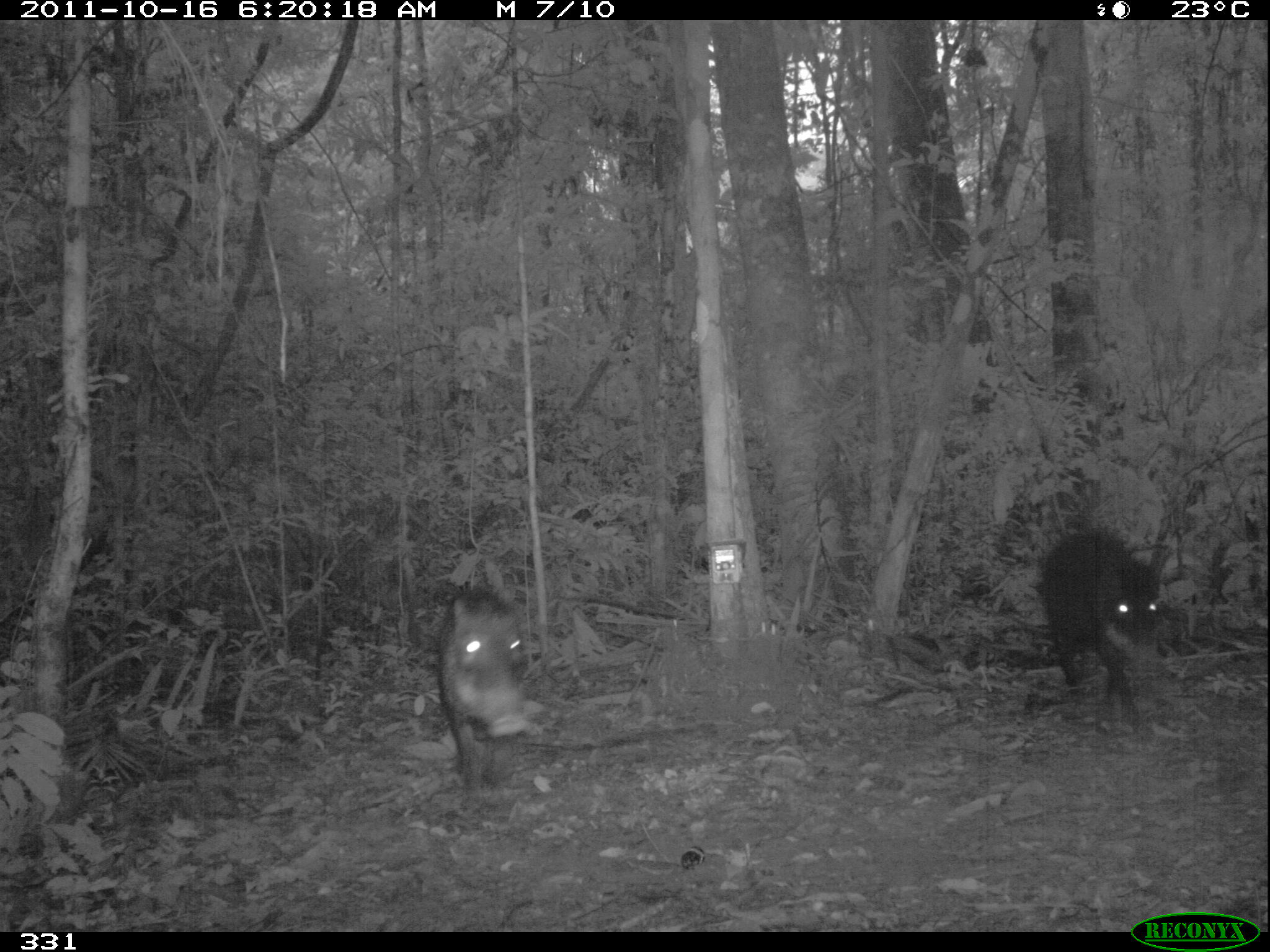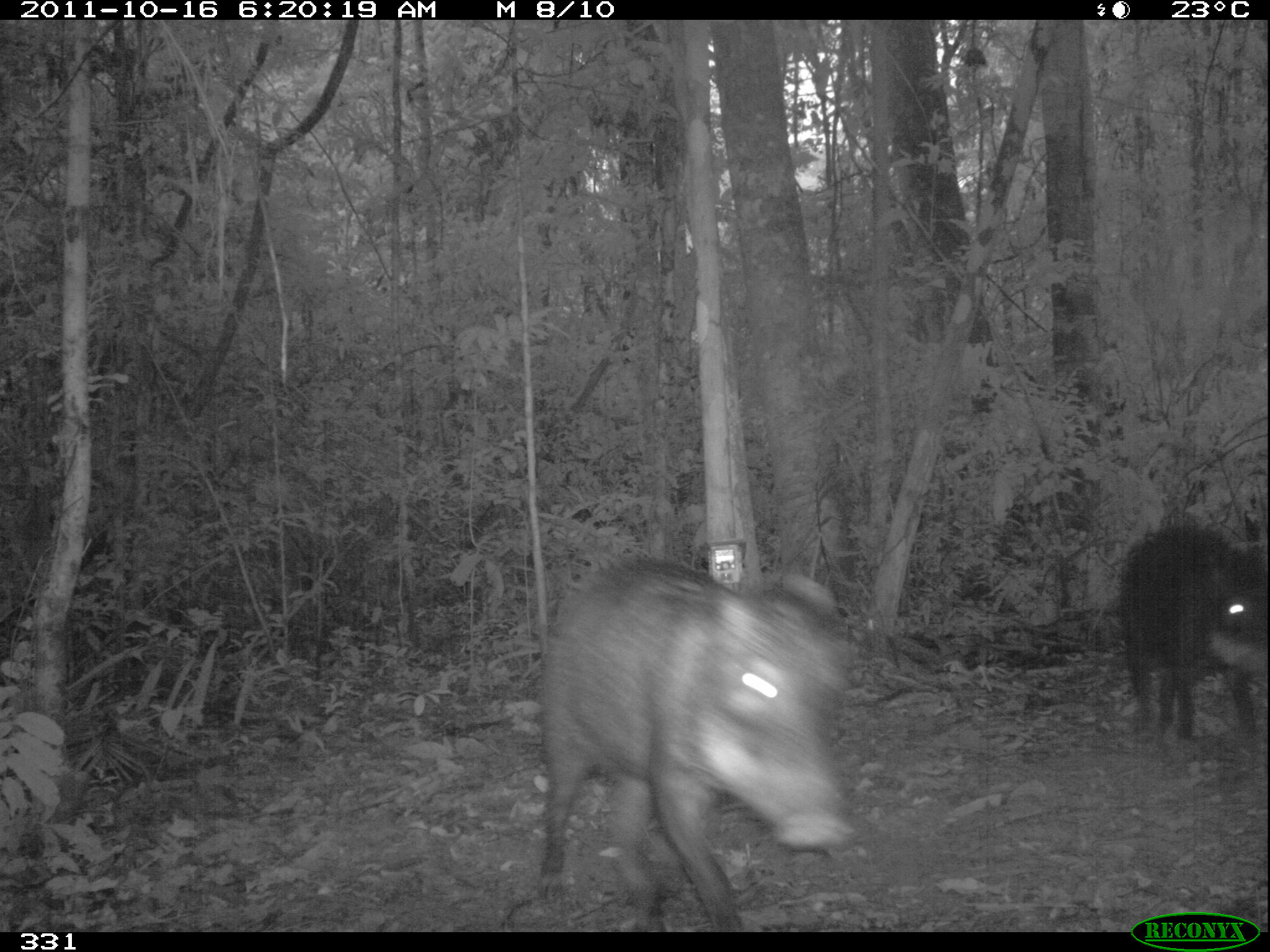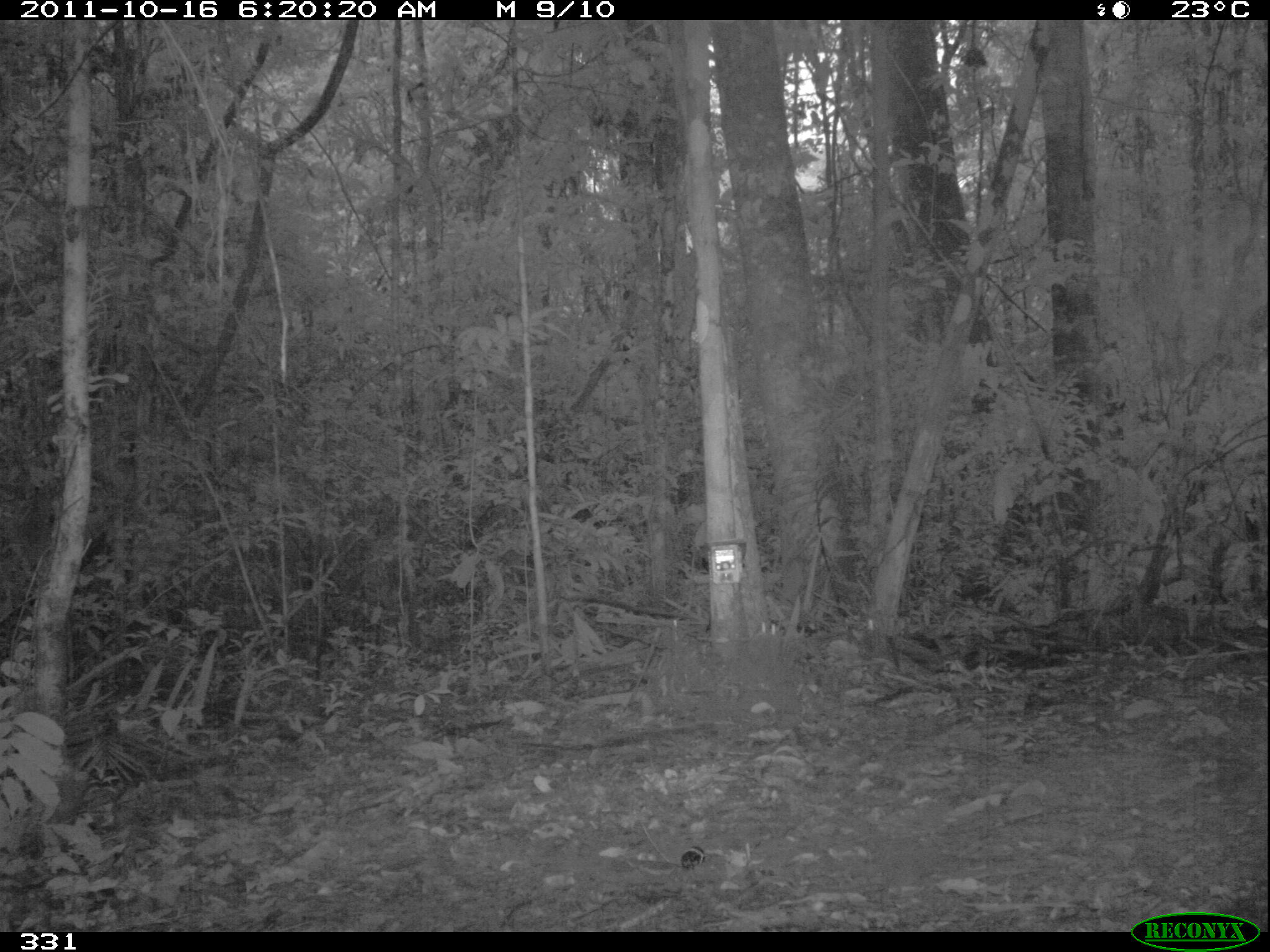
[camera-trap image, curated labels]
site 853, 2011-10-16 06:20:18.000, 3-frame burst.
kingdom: Animalia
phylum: Chordata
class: Mammalia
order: Artiodactyla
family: Tayassuidae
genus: Tayassu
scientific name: Tayassu pecari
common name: white-lipped peccary